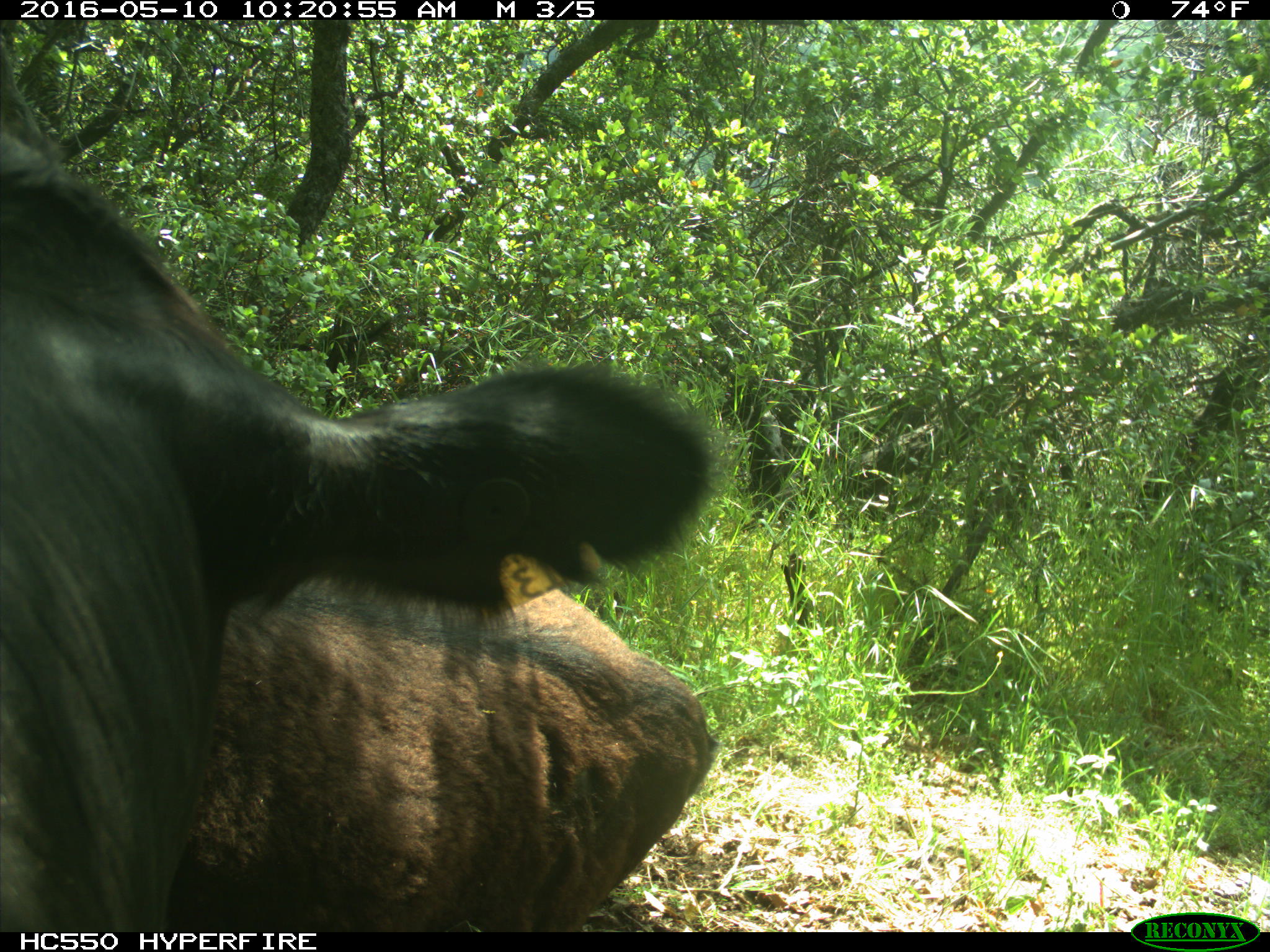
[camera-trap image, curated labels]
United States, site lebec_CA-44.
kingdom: Animalia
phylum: Chordata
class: Mammalia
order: Artiodactyla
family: Bovidae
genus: Bos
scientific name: Bos taurus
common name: domestic cow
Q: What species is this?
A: Bos taurus (domestic cow).